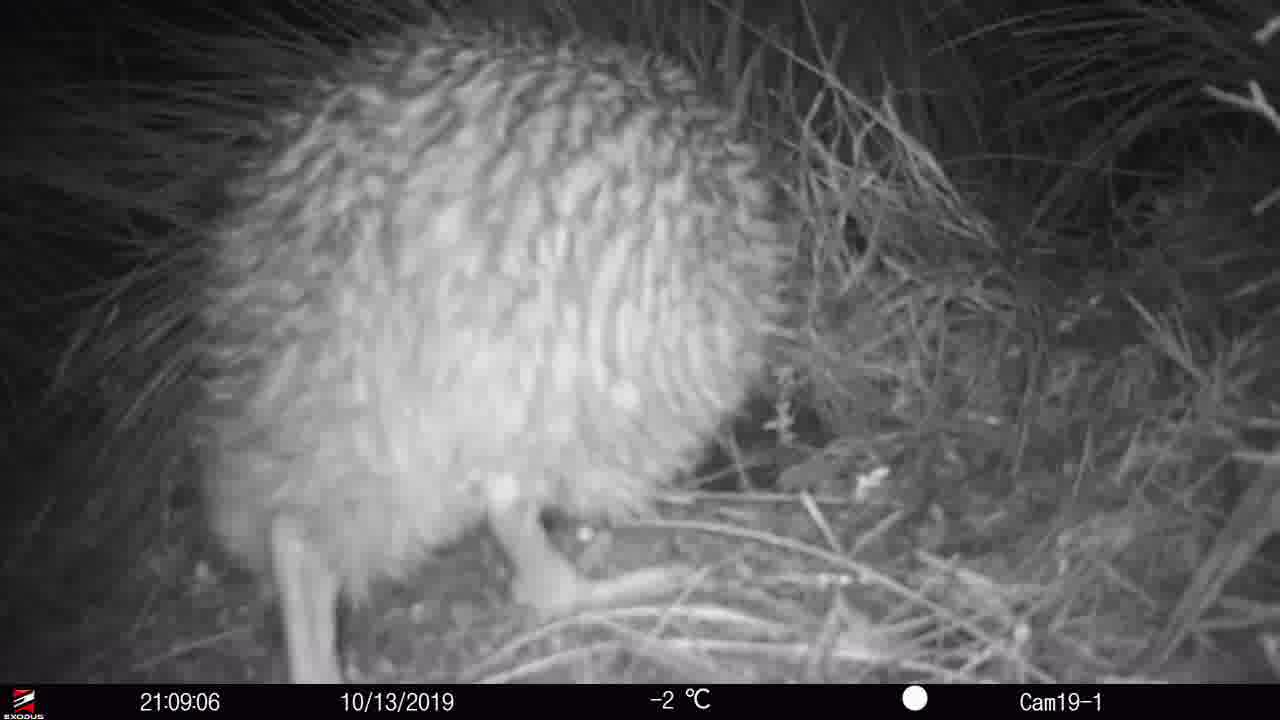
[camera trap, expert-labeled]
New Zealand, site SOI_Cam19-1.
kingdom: Animalia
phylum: Chordata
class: Aves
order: Apterygiformes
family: Apterygidae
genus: Apteryx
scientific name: Apteryx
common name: kiwi